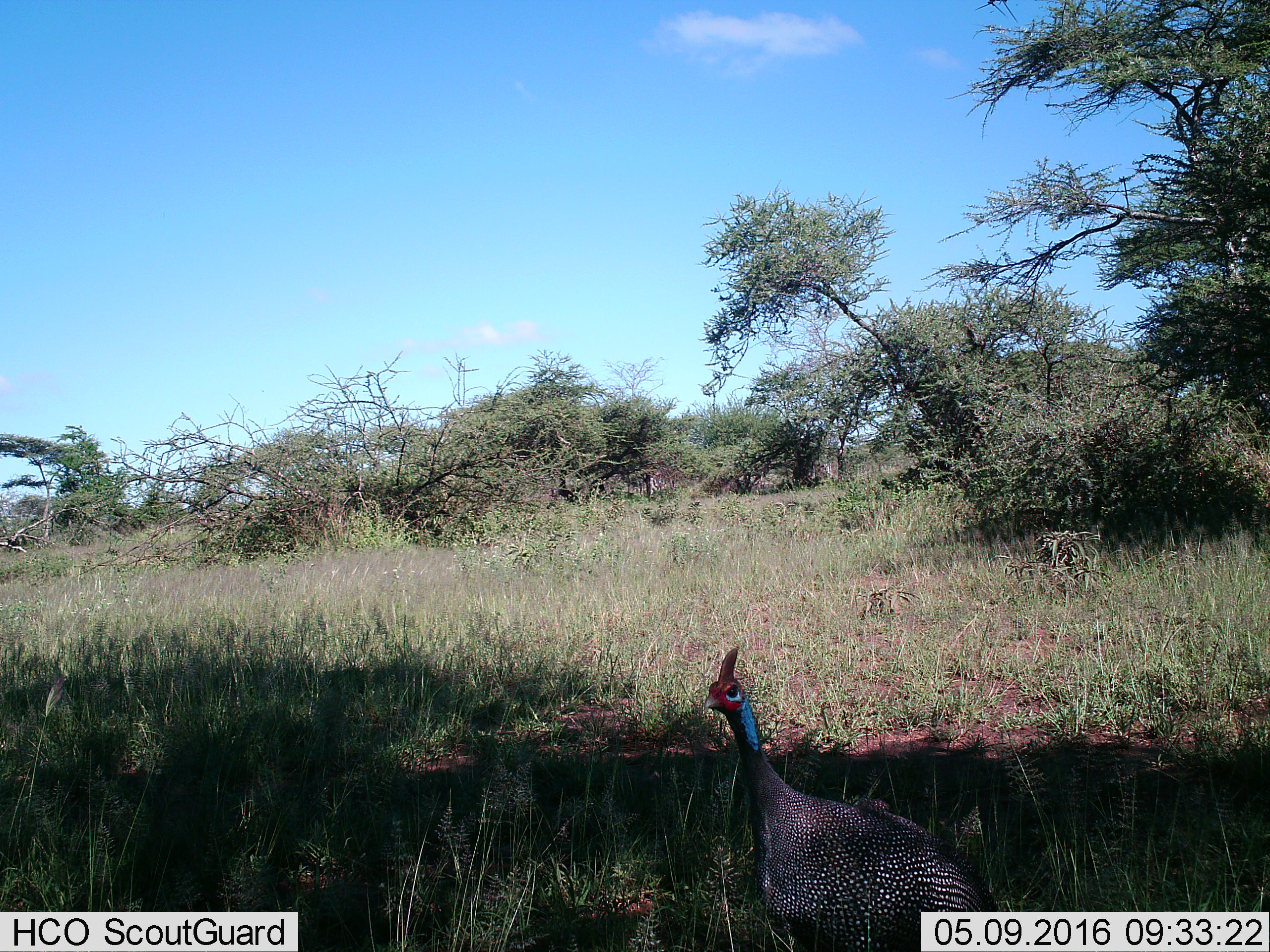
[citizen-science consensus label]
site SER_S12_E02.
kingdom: Animalia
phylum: Chordata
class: Aves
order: Galliformes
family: Numididae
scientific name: Numididae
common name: guineafowl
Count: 1.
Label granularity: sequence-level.